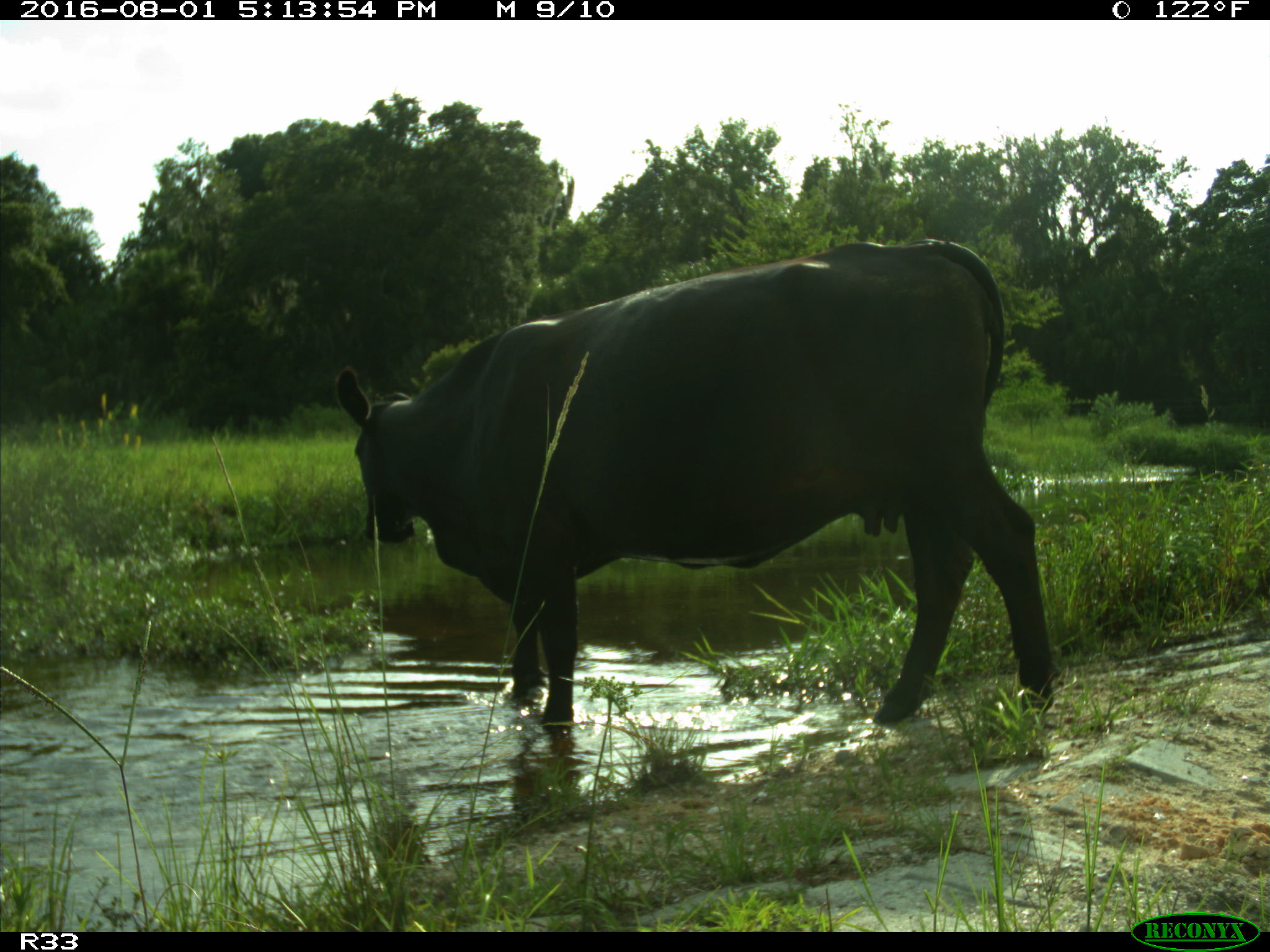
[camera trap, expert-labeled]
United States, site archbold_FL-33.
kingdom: Animalia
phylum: Chordata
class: Mammalia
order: Artiodactyla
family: Bovidae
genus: Bos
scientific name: Bos taurus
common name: domestic cow